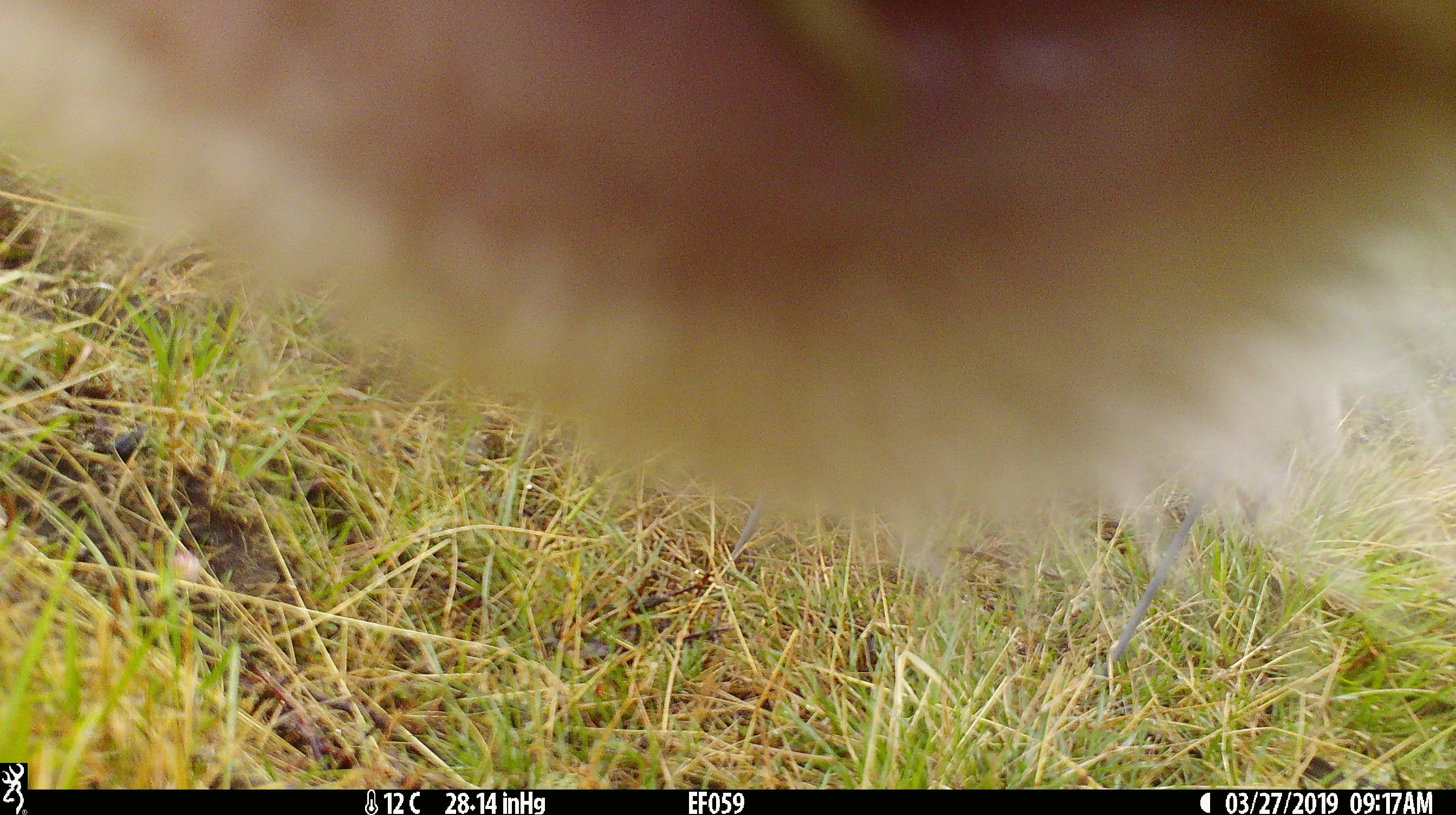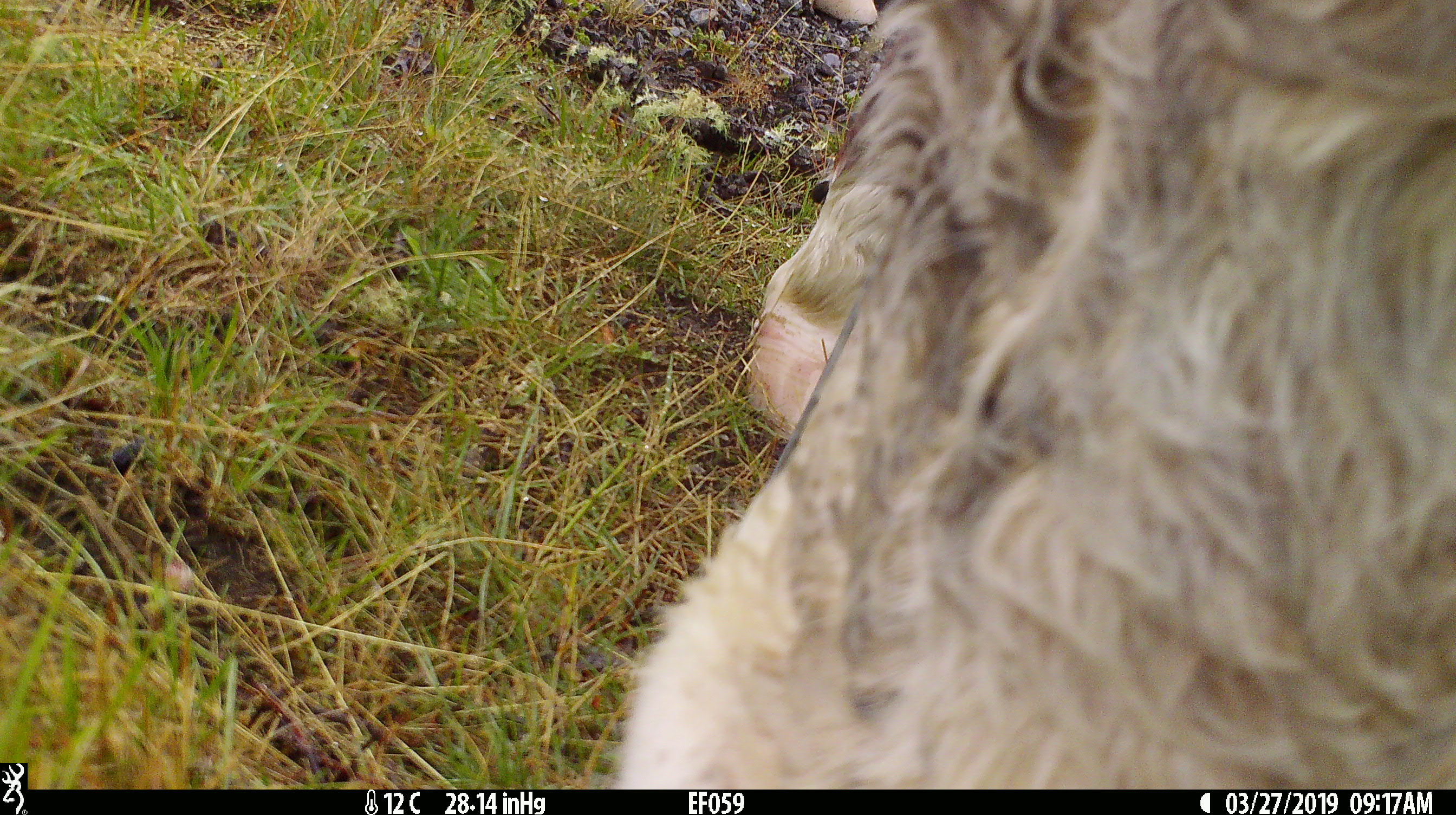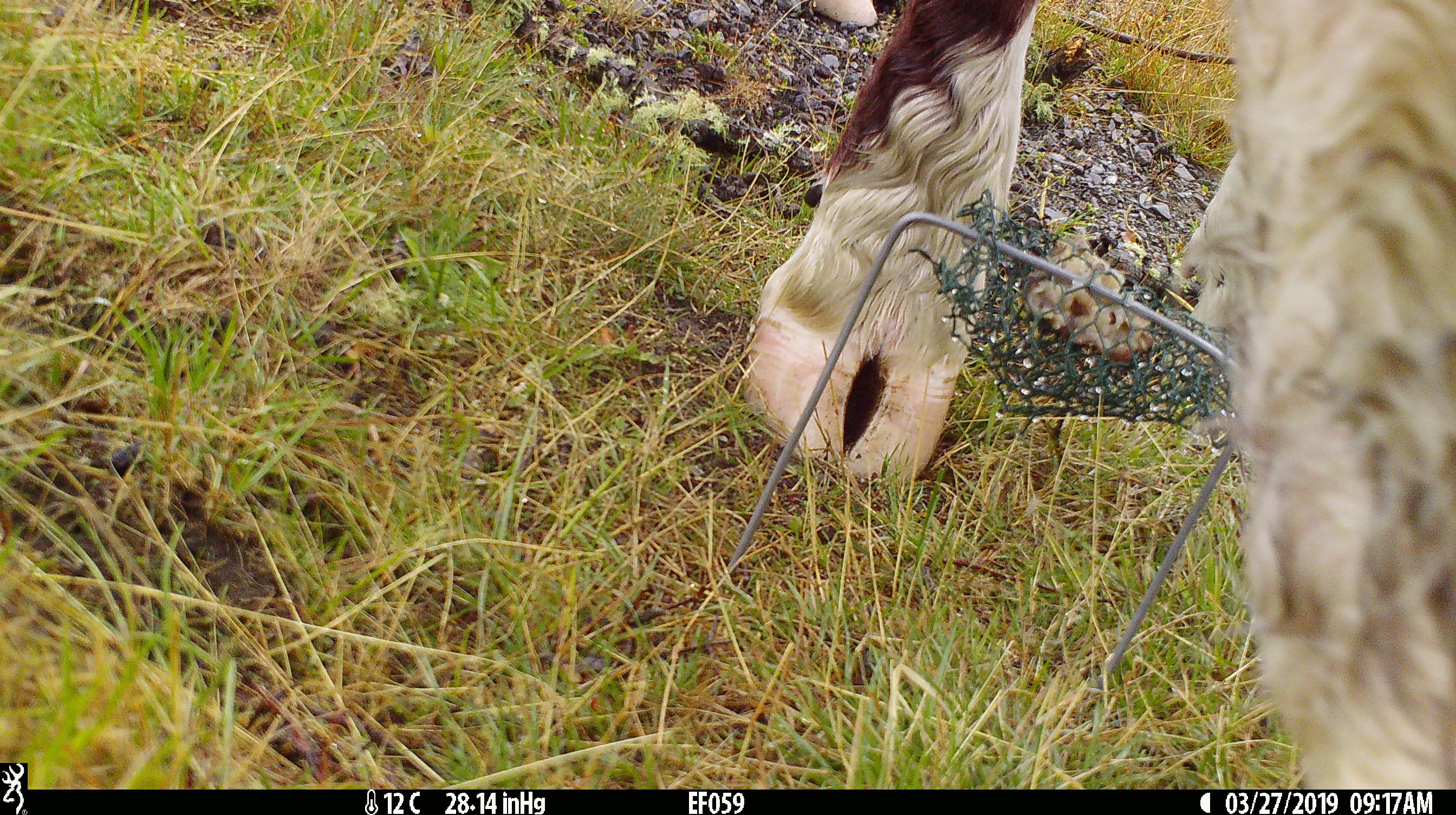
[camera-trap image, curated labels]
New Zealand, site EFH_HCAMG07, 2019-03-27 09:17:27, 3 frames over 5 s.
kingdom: Animalia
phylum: Chordata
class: Mammalia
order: Artiodactyla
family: Bovidae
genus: Bos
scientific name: Bos taurus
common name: domestic cow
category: cow